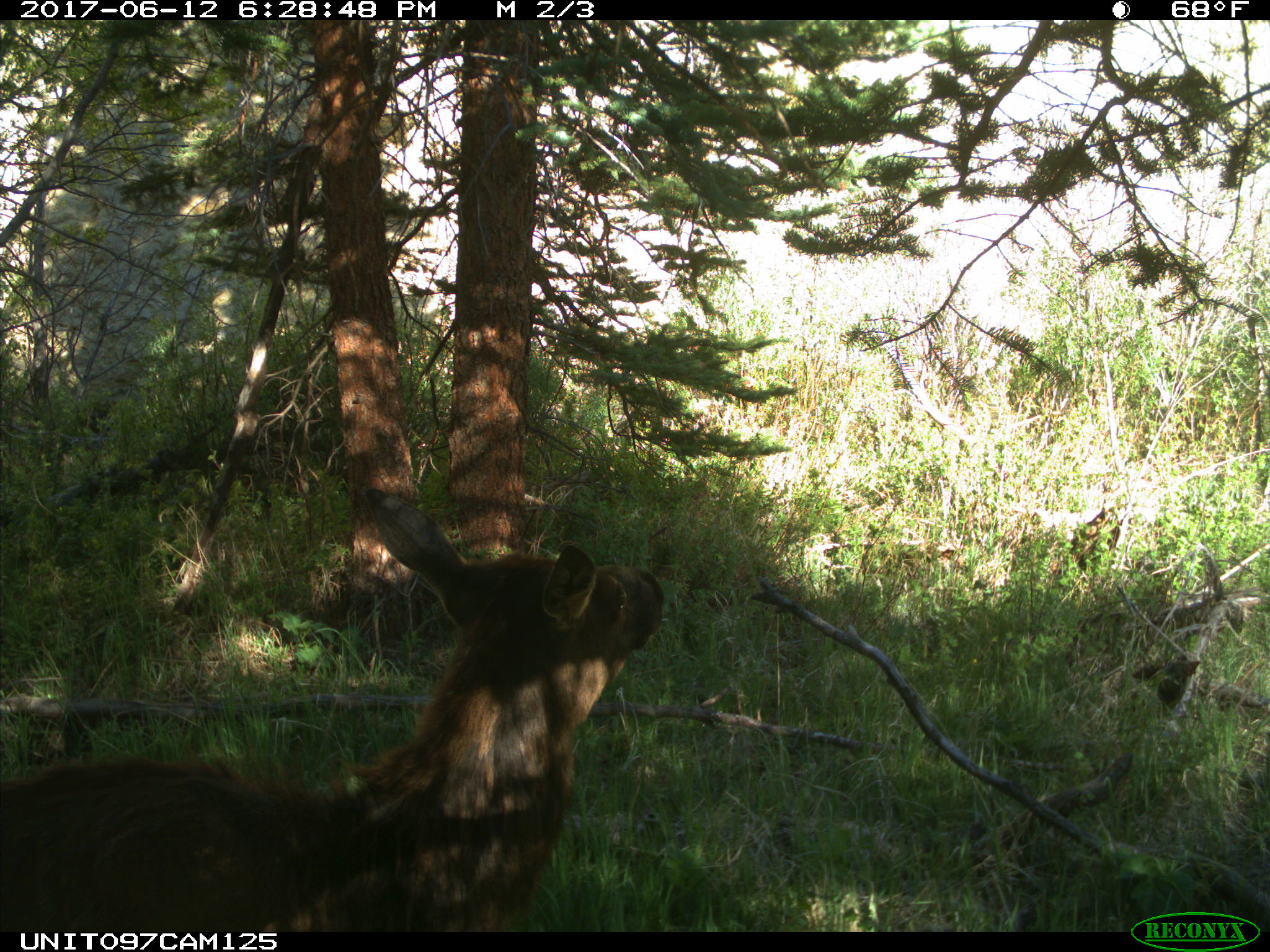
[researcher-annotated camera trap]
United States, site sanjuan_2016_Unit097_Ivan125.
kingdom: Animalia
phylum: Chordata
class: Mammalia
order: Artiodactyla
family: Cervidae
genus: Cervus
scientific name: Cervus elaphus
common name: red deer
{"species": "Cervus elaphus (red deer)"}